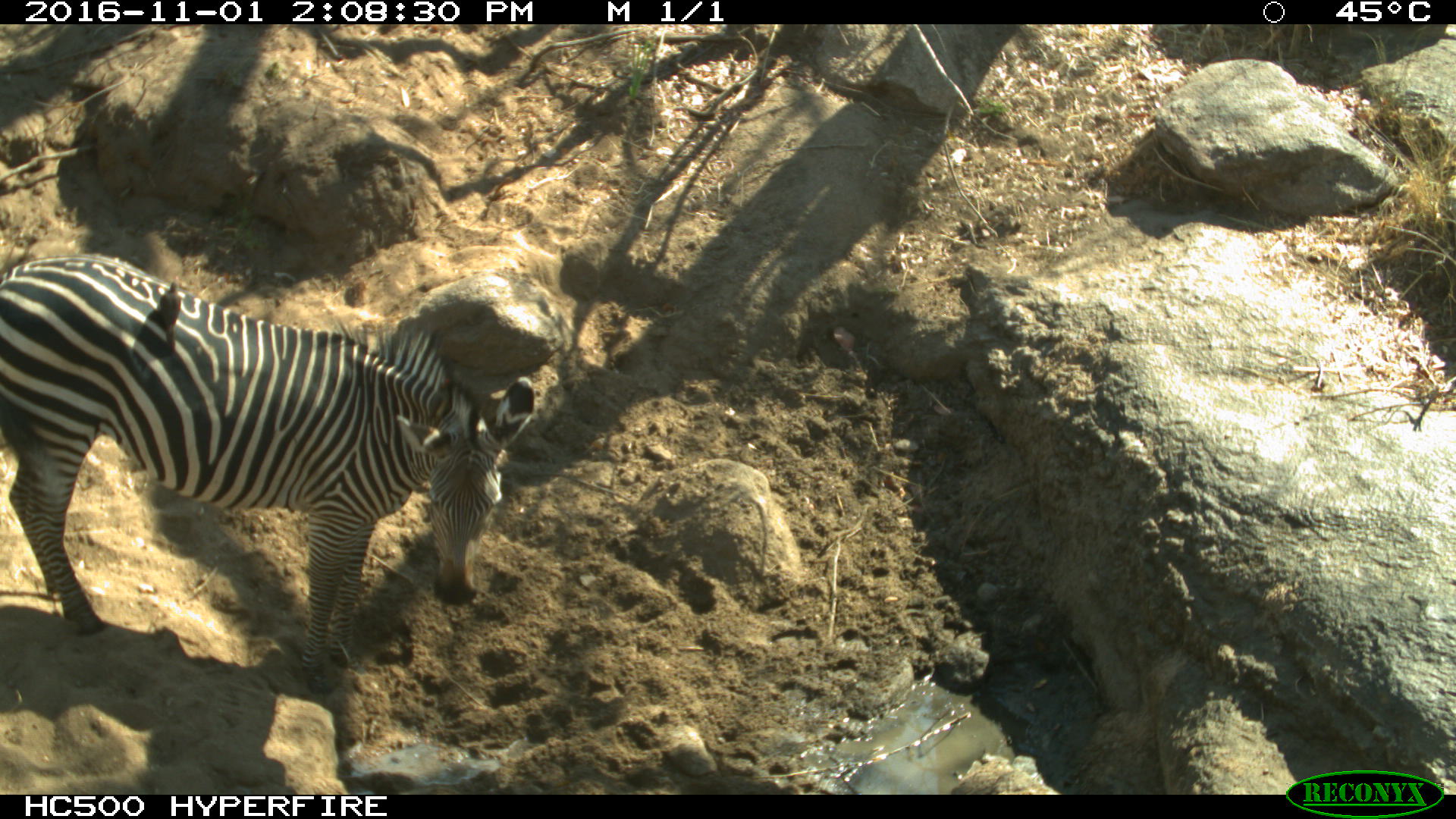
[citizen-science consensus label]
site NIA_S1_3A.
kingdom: Animalia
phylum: Chordata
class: Mammalia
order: Perissodactyla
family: Equidae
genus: Equus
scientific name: Equus quagga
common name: plains zebra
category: zebraplains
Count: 1.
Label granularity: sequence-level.